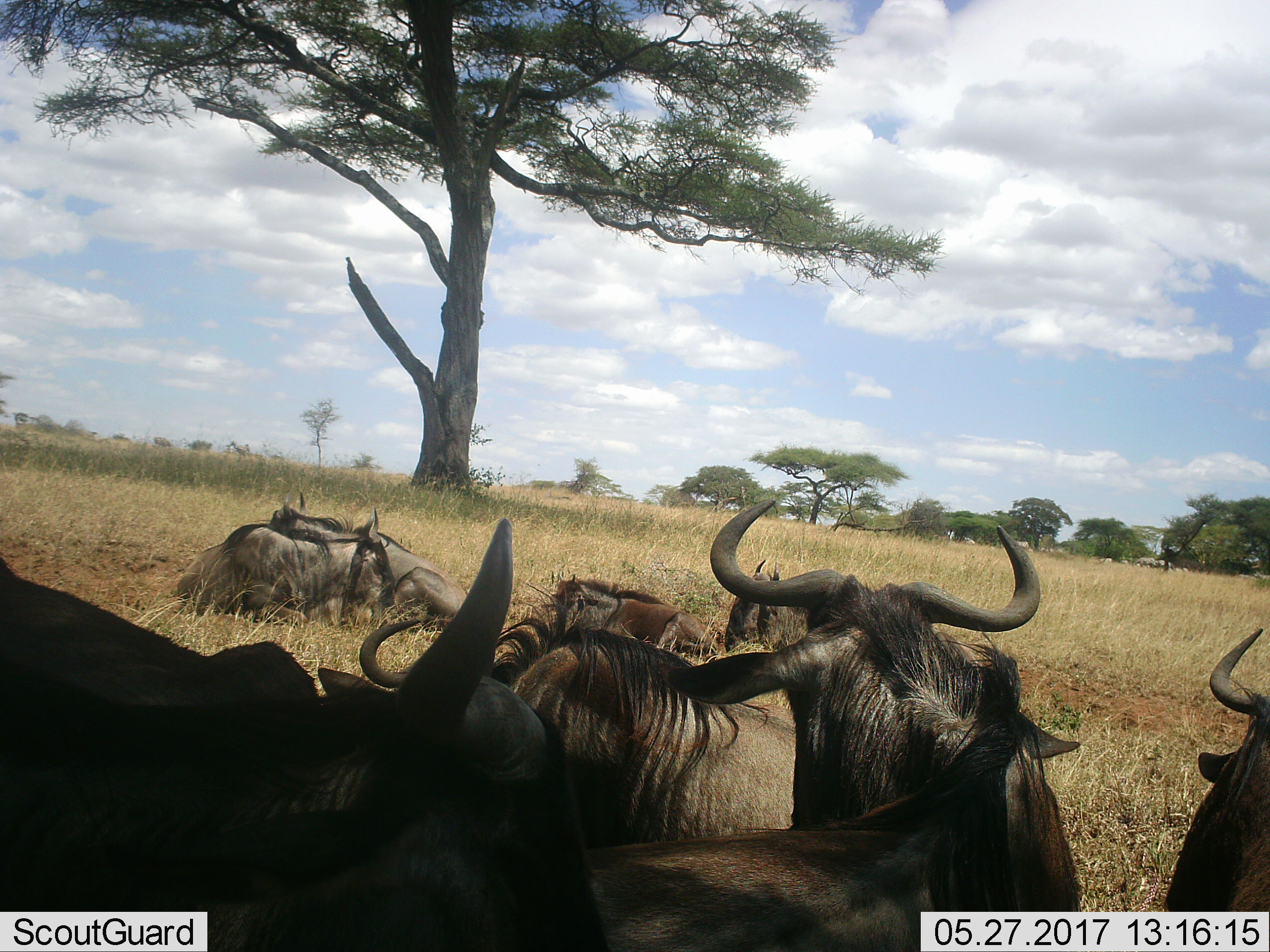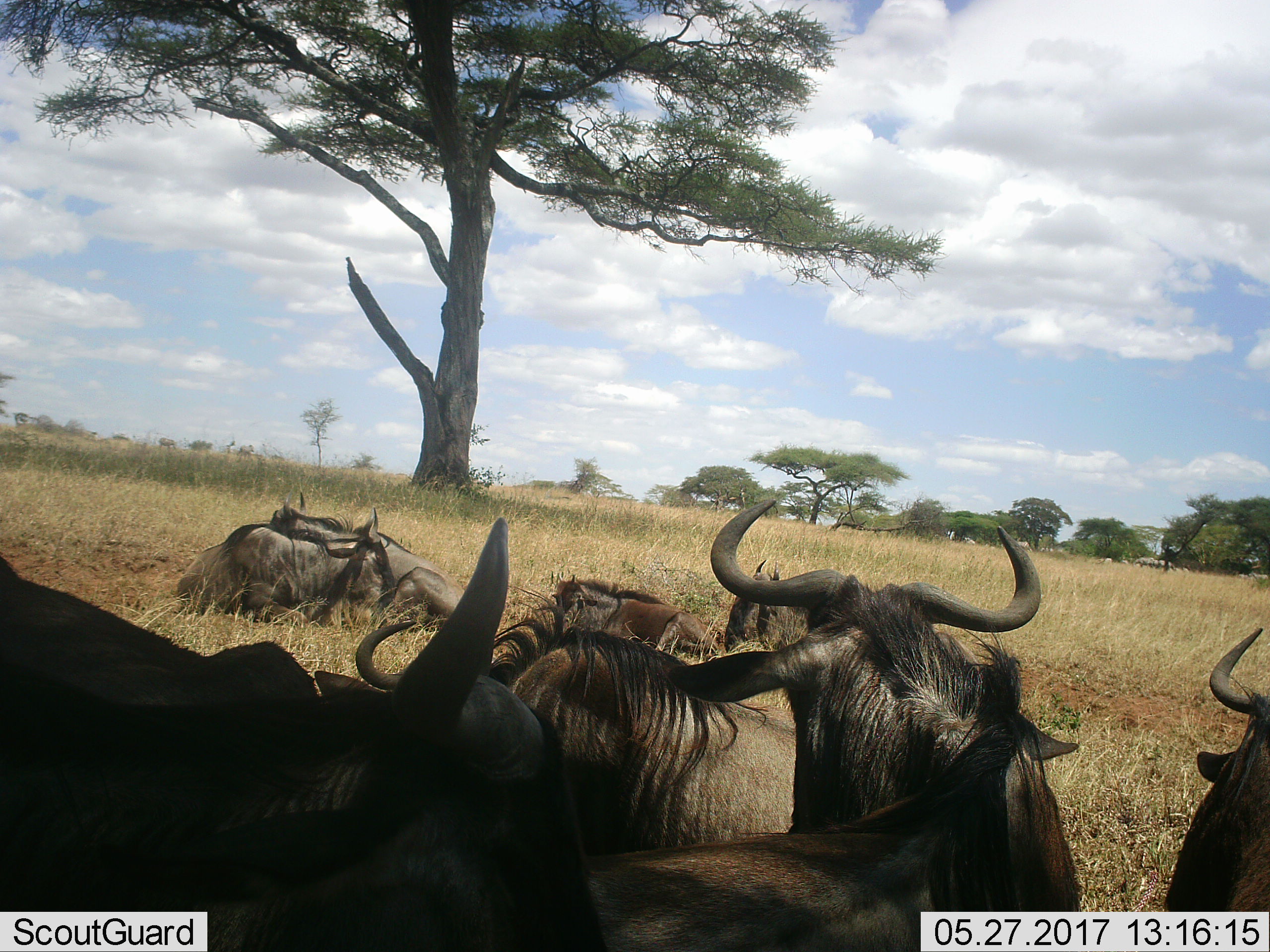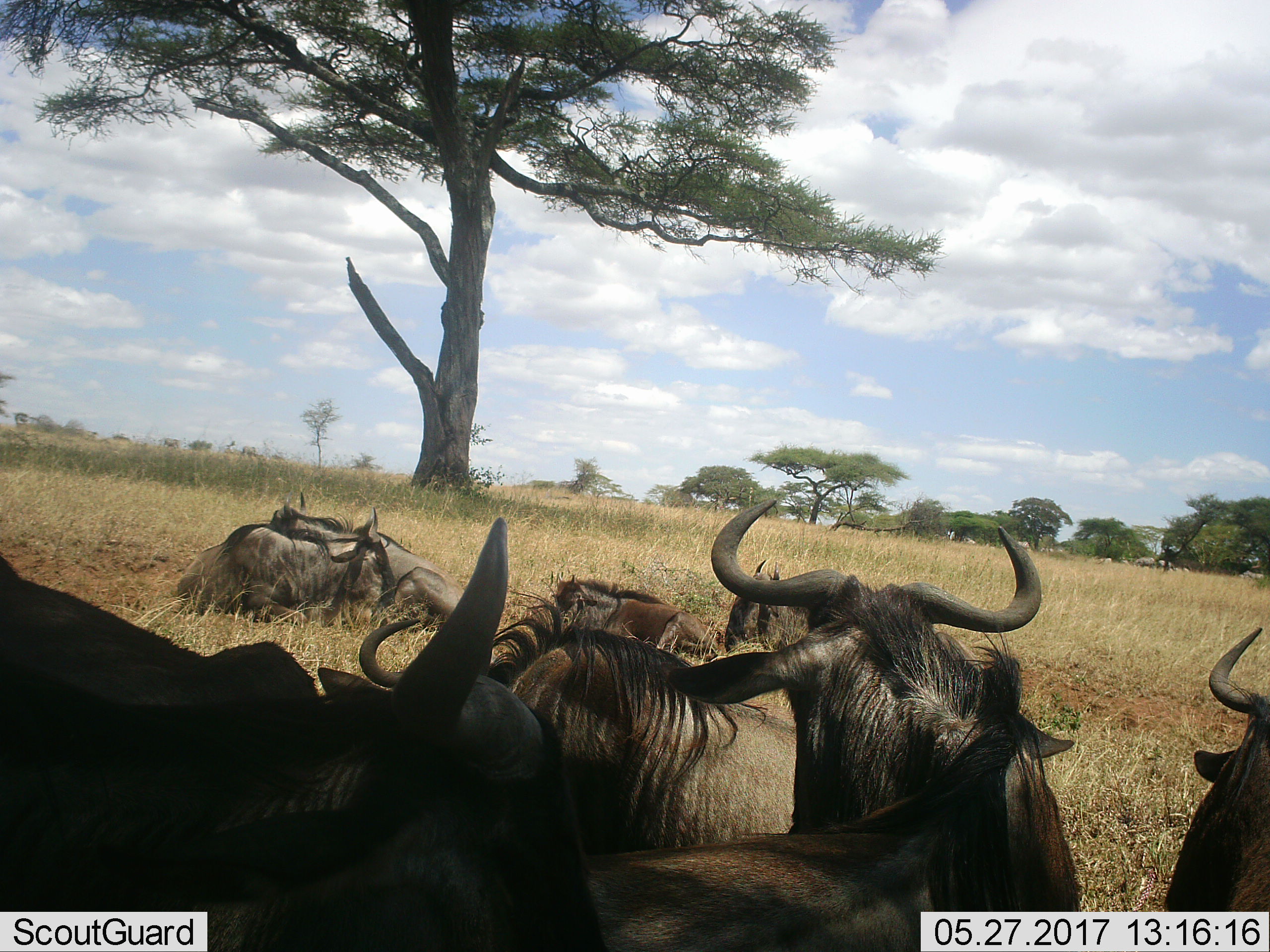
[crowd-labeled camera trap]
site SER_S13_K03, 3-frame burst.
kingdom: Animalia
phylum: Chordata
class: Mammalia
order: Artiodactyla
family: Bovidae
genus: Connochaetes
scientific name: Connochaetes taurinus taurinus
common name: blue wildebeest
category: wildebeestblue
Wildebeestblue (blue wildebeest) (Connochaetes taurinus taurinus), count 8. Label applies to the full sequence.